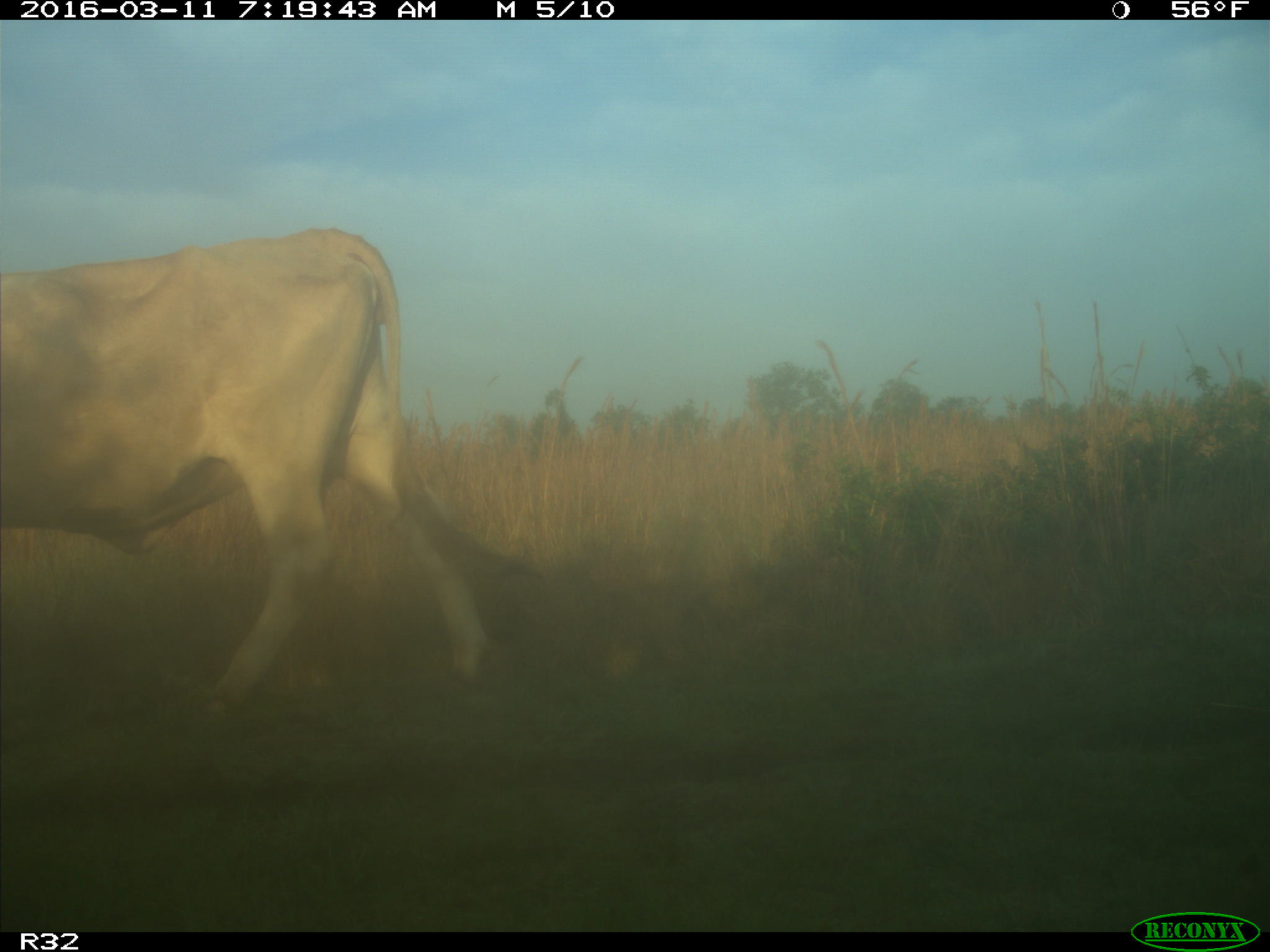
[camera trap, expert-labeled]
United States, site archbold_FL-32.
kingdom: Animalia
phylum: Chordata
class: Mammalia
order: Artiodactyla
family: Bovidae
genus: Bos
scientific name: Bos taurus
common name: domestic cow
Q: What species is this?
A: Bos taurus (domestic cow).